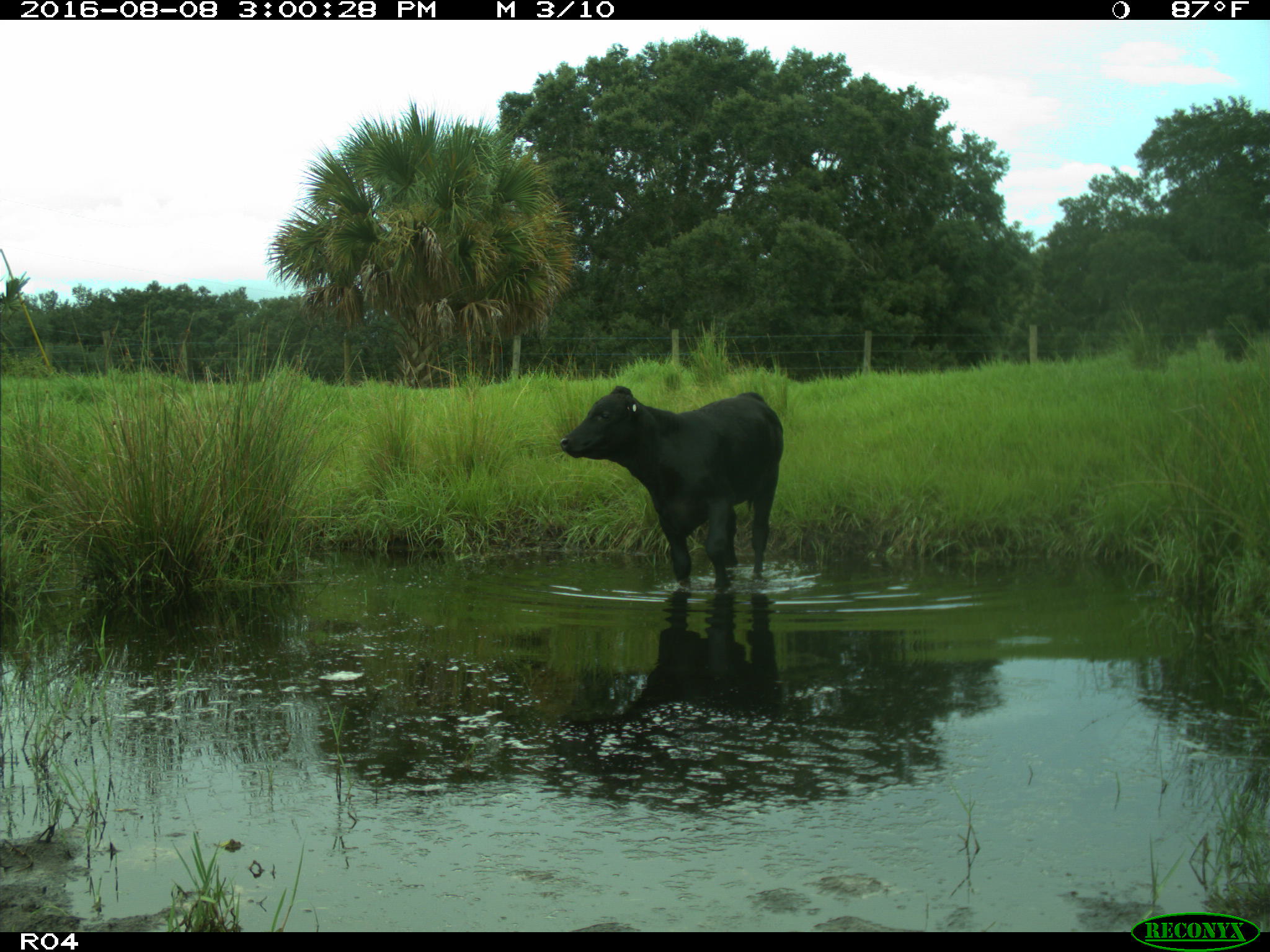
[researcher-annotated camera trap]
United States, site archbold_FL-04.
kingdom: Animalia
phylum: Chordata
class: Mammalia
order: Artiodactyla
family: Bovidae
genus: Bos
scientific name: Bos taurus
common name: domestic cow